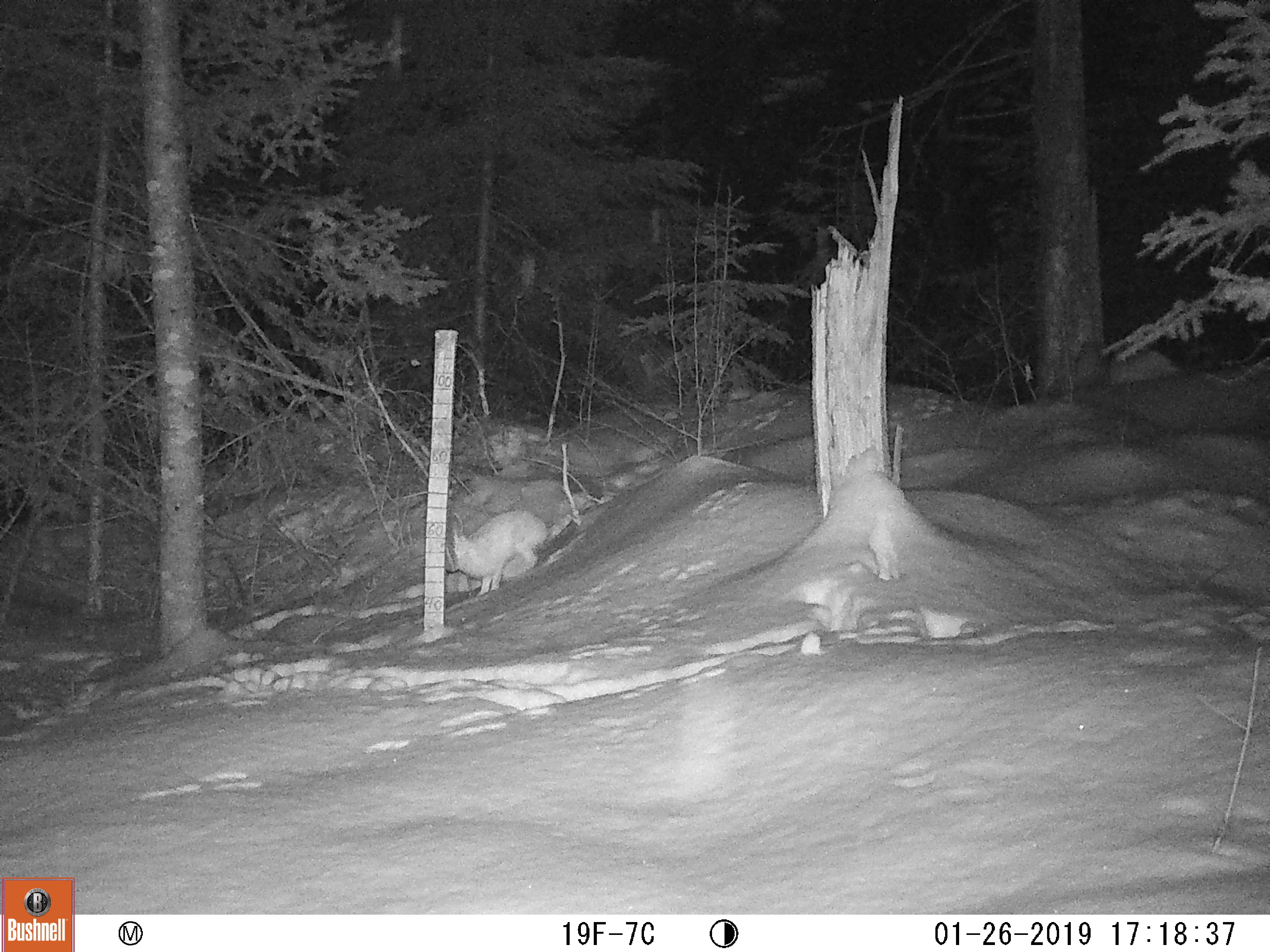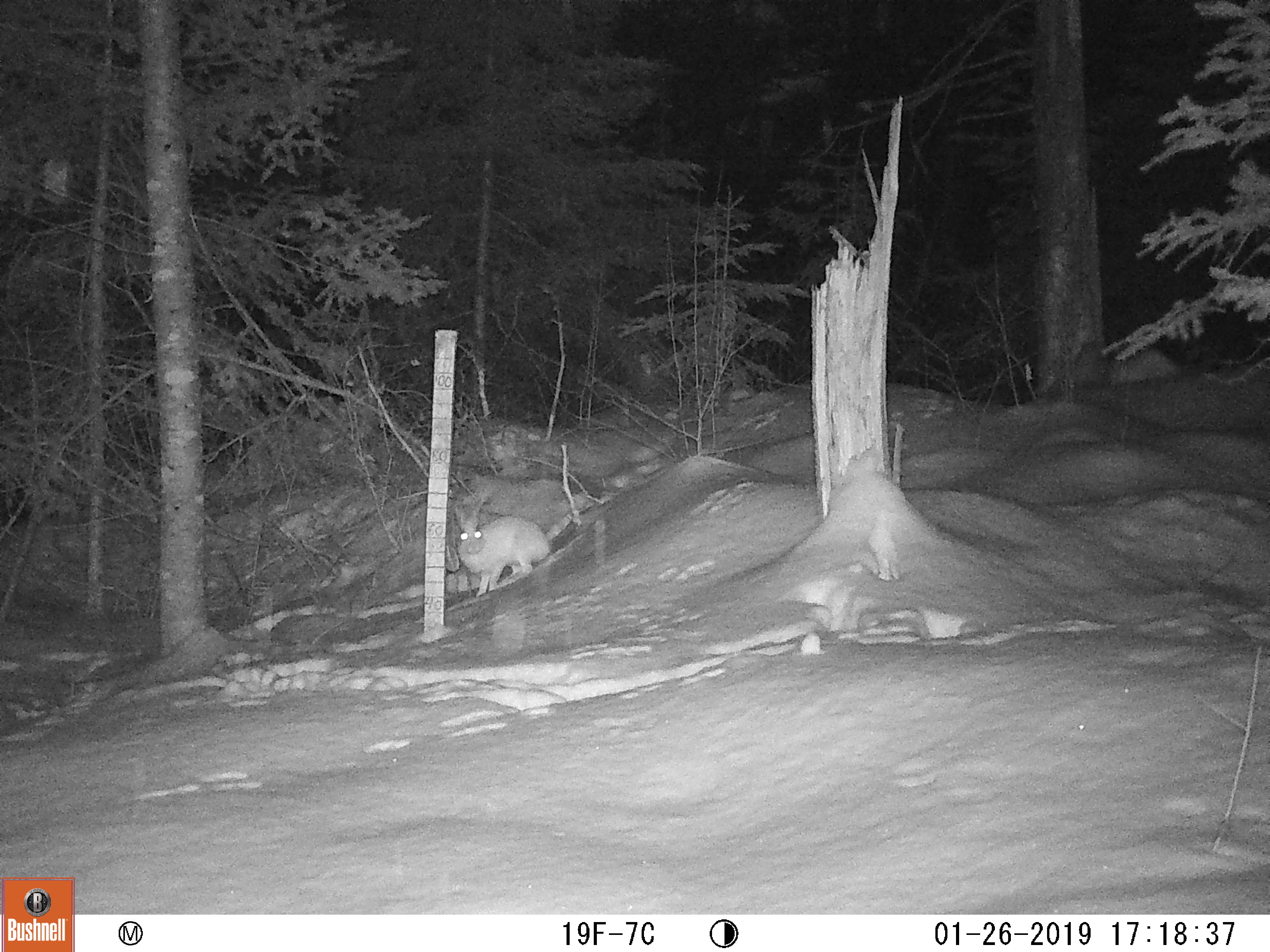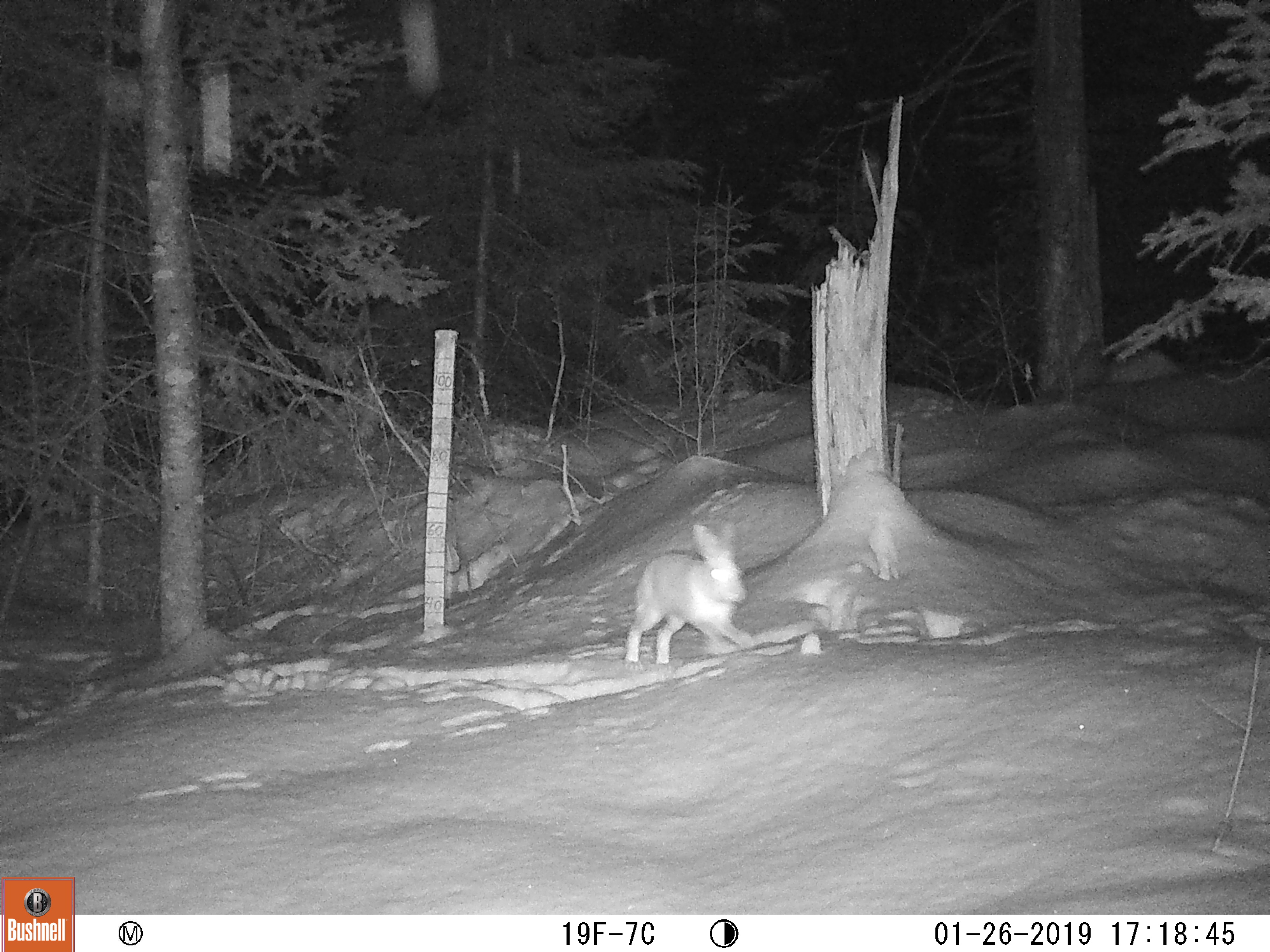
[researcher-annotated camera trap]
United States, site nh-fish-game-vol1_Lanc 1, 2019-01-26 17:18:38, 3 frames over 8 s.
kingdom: Animalia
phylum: Chordata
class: Mammalia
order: Lagomorpha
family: Leporidae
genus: Lepus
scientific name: Lepus americanus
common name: snowshoe hare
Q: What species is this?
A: Snowshoe hare (Lepus americanus).